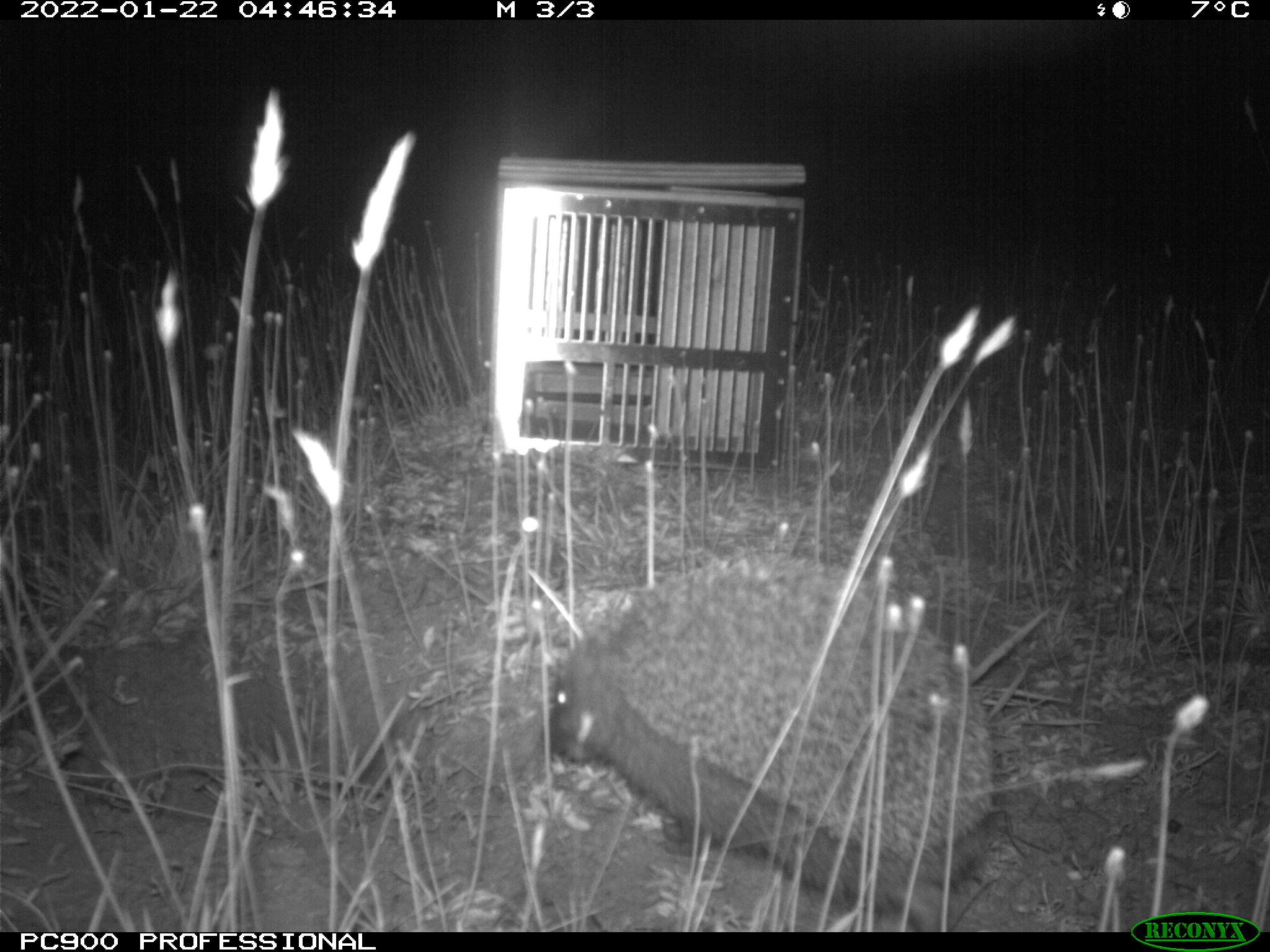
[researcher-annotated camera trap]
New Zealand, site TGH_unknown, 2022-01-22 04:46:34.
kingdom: Animalia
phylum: Chordata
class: Mammalia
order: Eulipotyphla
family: Erinaceidae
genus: Erinaceus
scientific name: Erinaceus europaeus europaeus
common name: european hedgehog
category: hedgehog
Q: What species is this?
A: Hedgehog (european hedgehog) (Erinaceus europaeus europaeus).